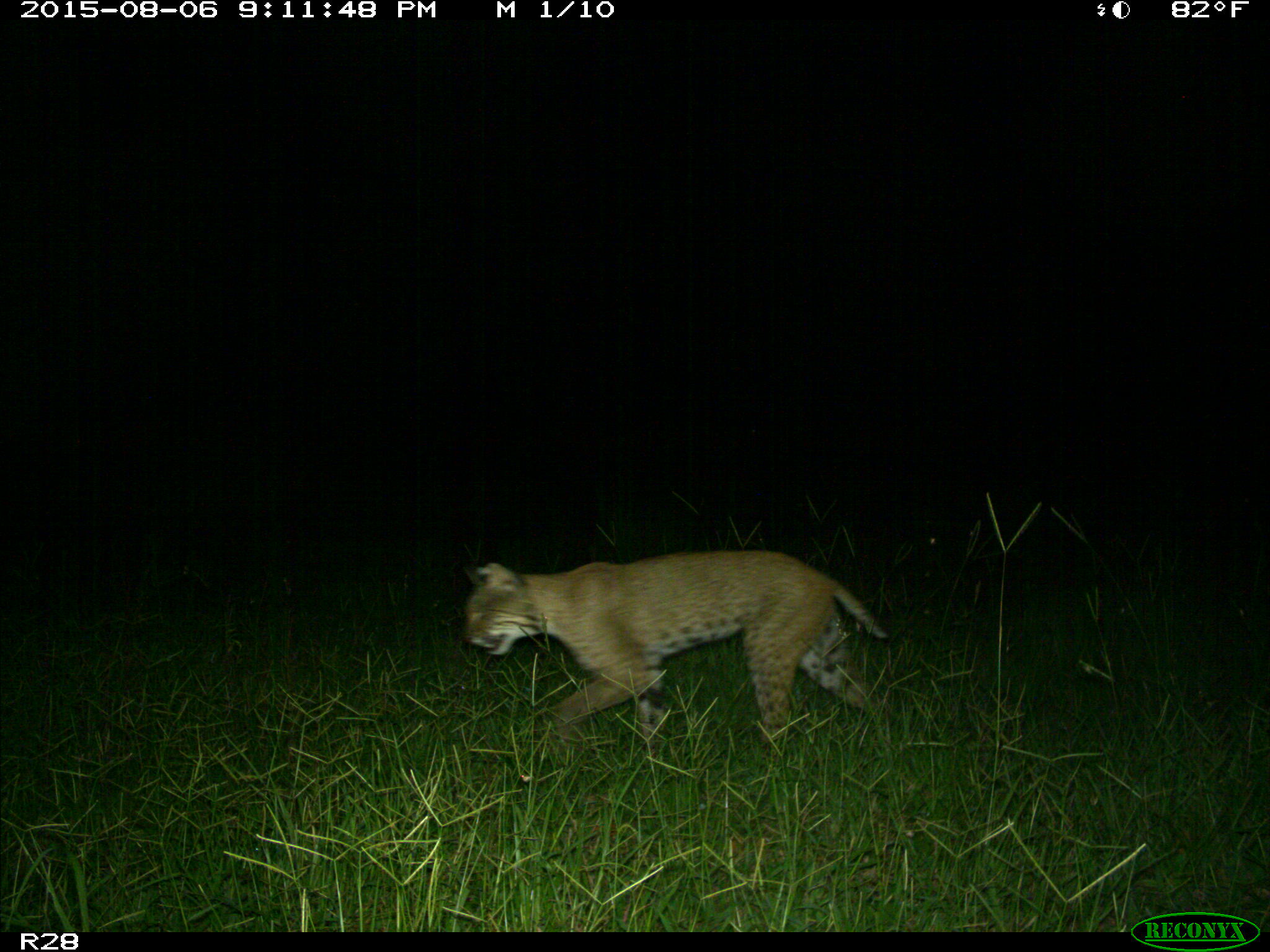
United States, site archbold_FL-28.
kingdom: Animalia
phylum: Chordata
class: Mammalia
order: Carnivora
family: Felidae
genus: Lynx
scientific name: Lynx rufus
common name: bobcat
Lynx rufus (bobcat).